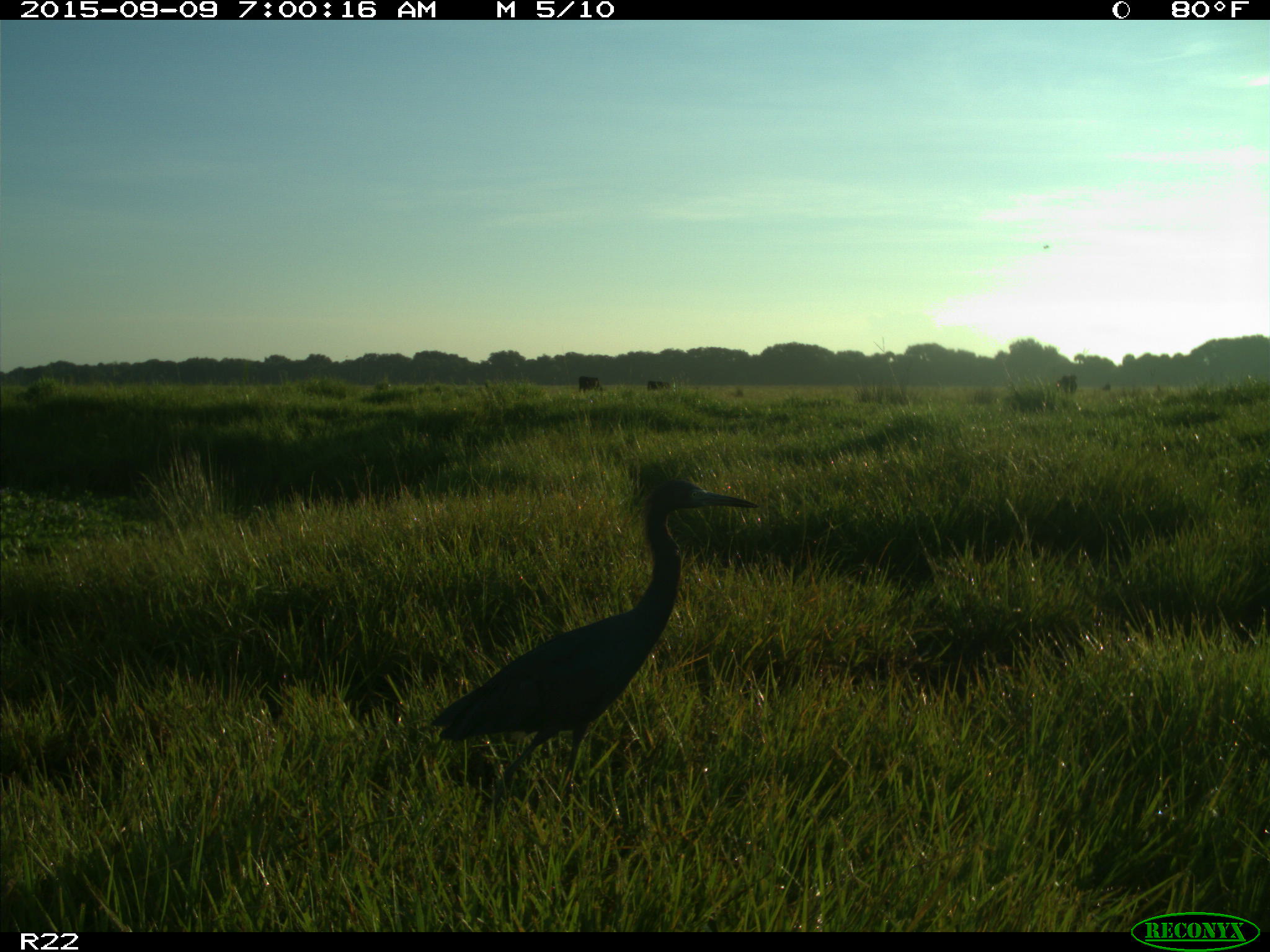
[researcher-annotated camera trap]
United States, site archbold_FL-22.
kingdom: Animalia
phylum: Chordata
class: Aves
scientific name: Aves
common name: birds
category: unidentified bird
Unidentified bird (birds) (Aves).